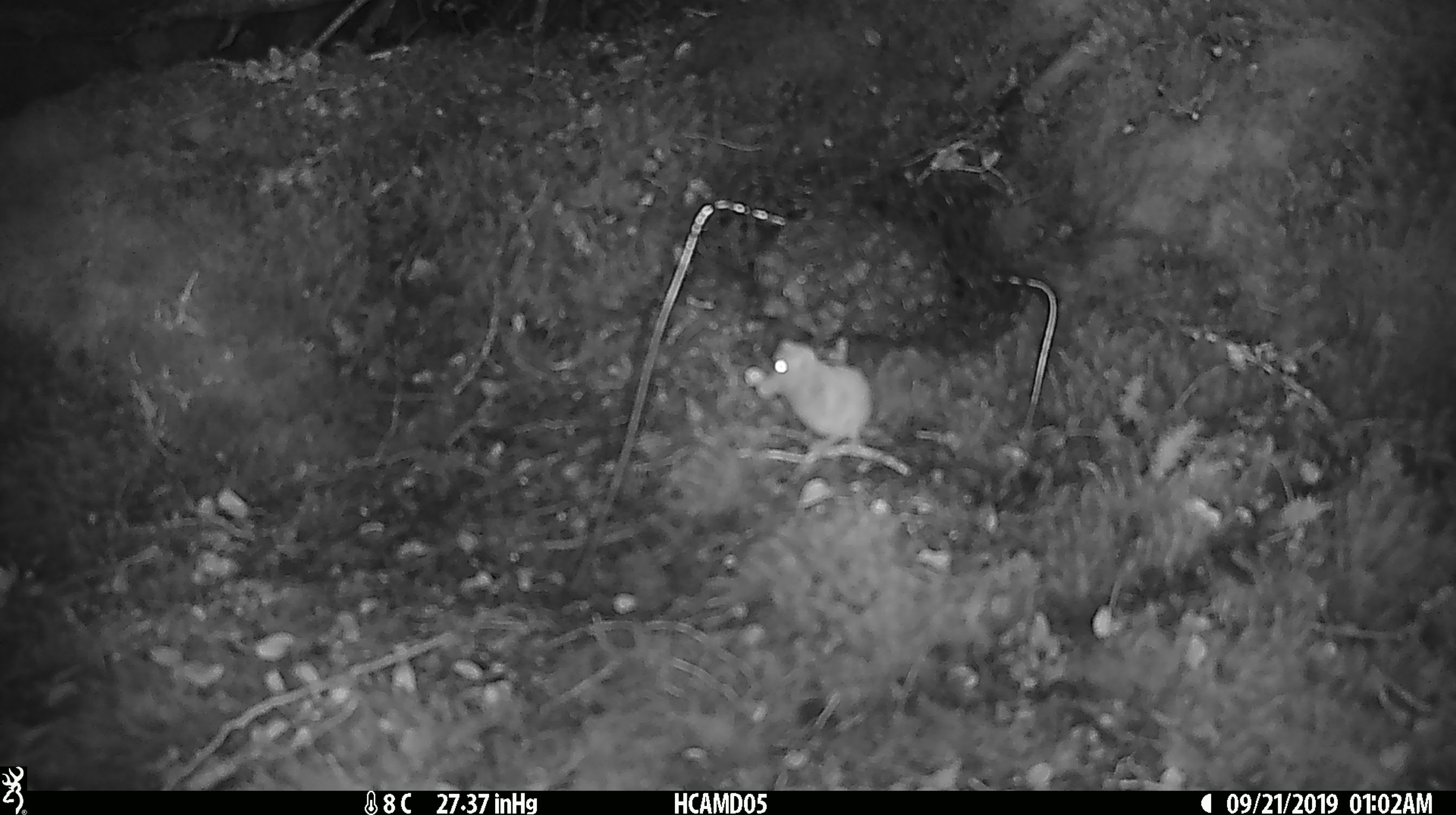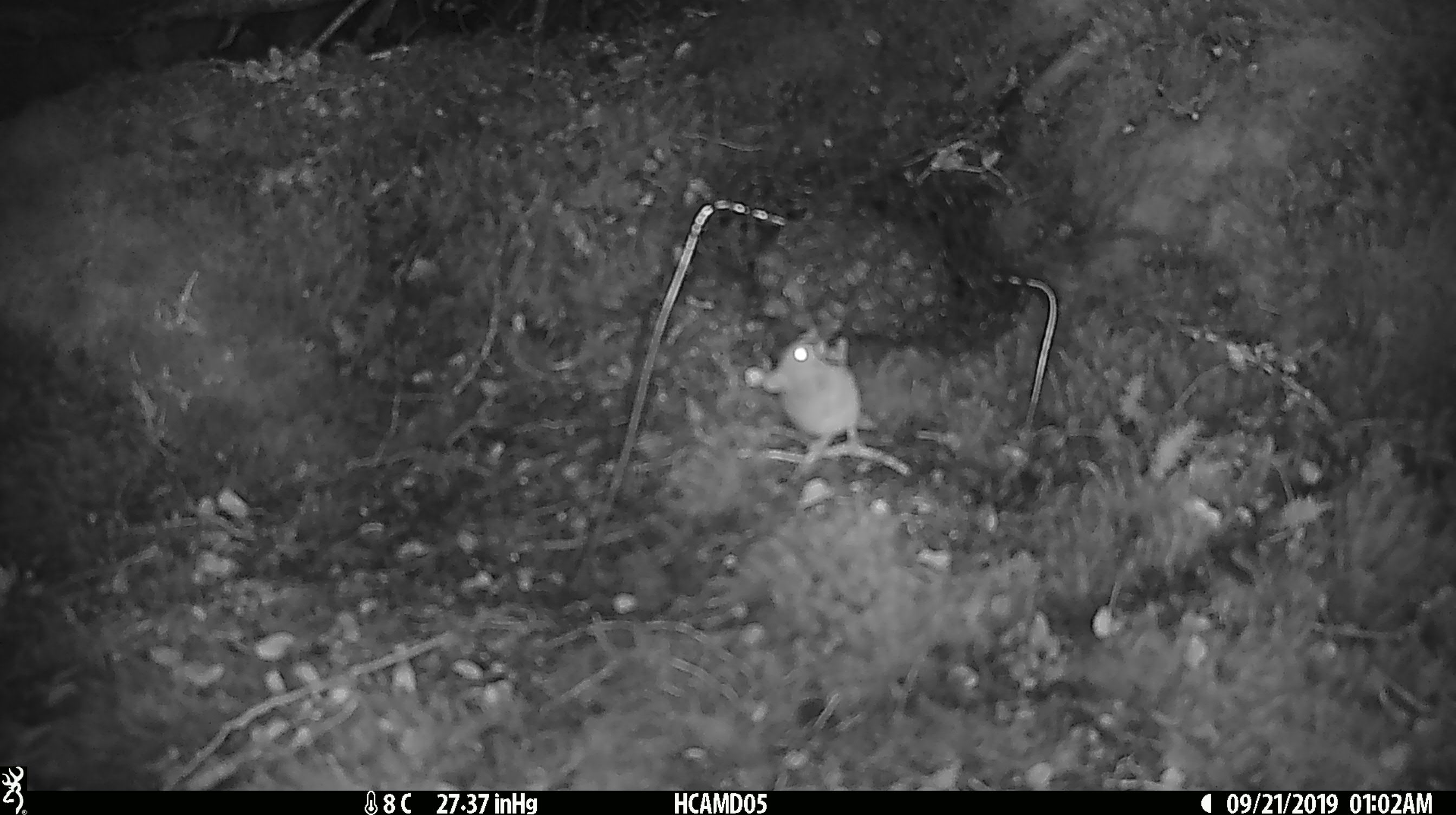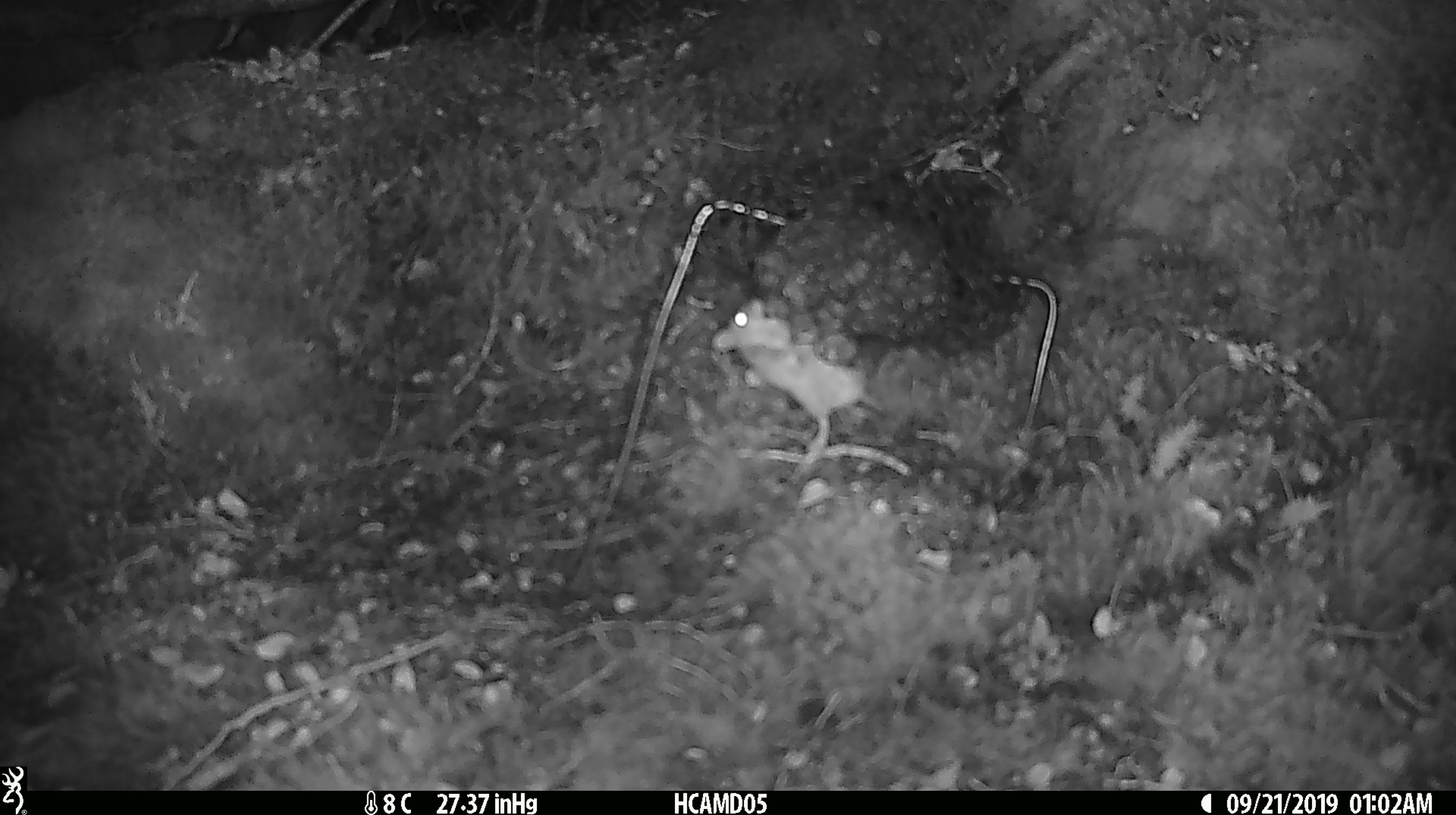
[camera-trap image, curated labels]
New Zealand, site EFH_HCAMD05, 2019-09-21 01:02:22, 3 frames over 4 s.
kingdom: Animalia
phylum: Chordata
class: Mammalia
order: Rodentia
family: Muridae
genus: Mus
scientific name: Mus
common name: mouse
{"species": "mouse (Mus)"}